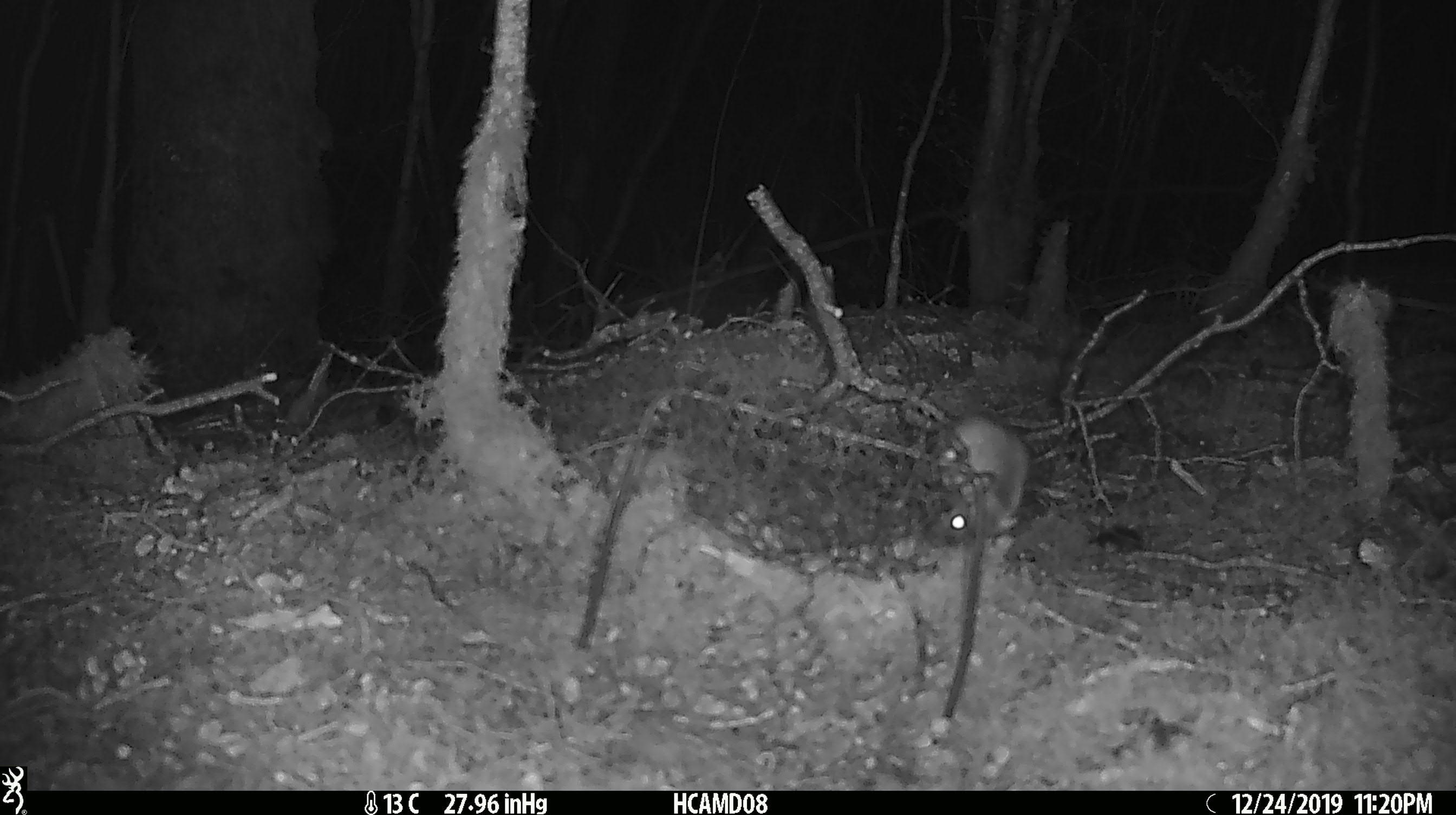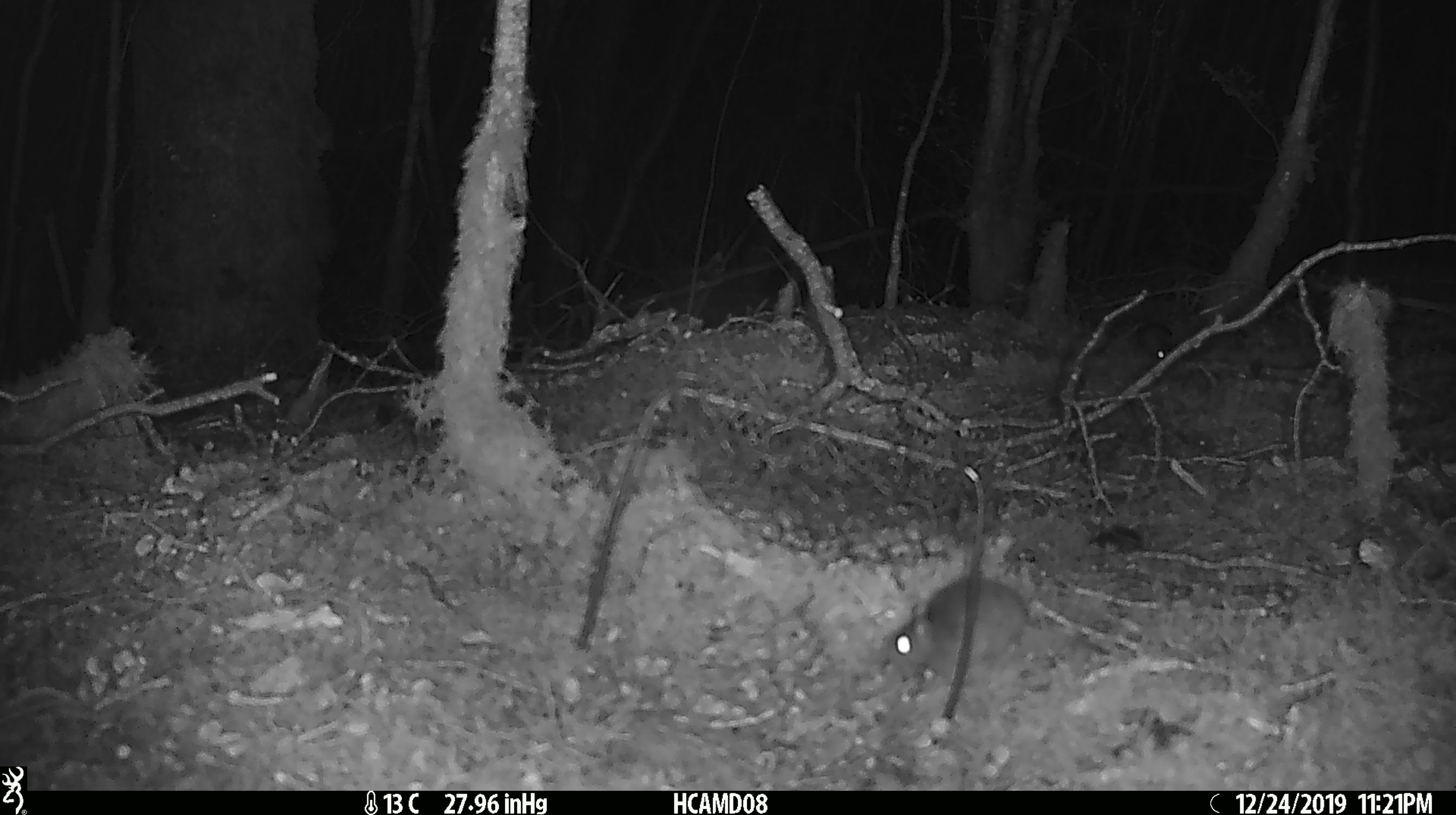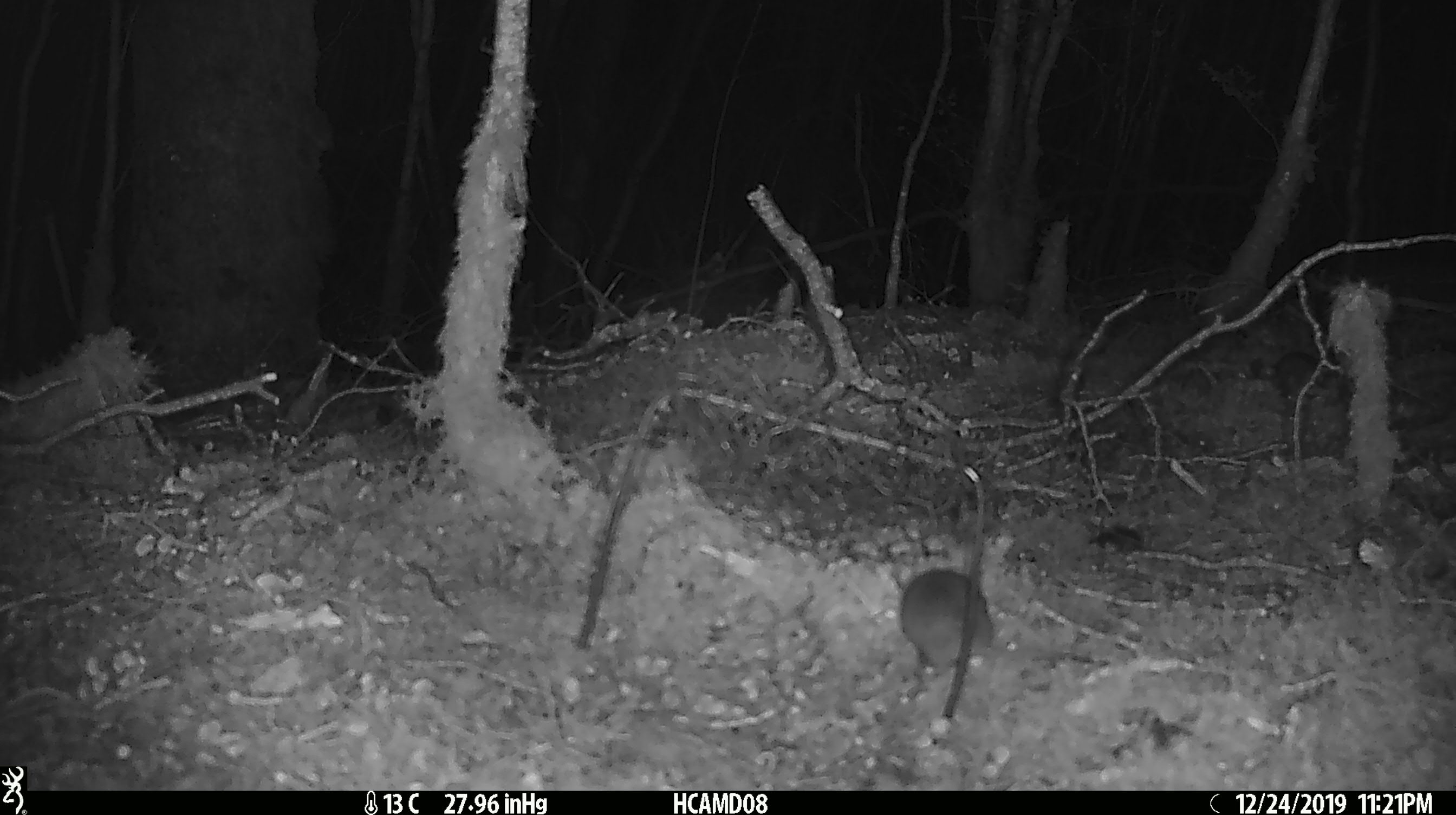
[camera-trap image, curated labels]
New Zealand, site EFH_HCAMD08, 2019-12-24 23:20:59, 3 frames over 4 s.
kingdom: Animalia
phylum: Chordata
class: Mammalia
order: Rodentia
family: Muridae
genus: Mus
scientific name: Mus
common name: mouse